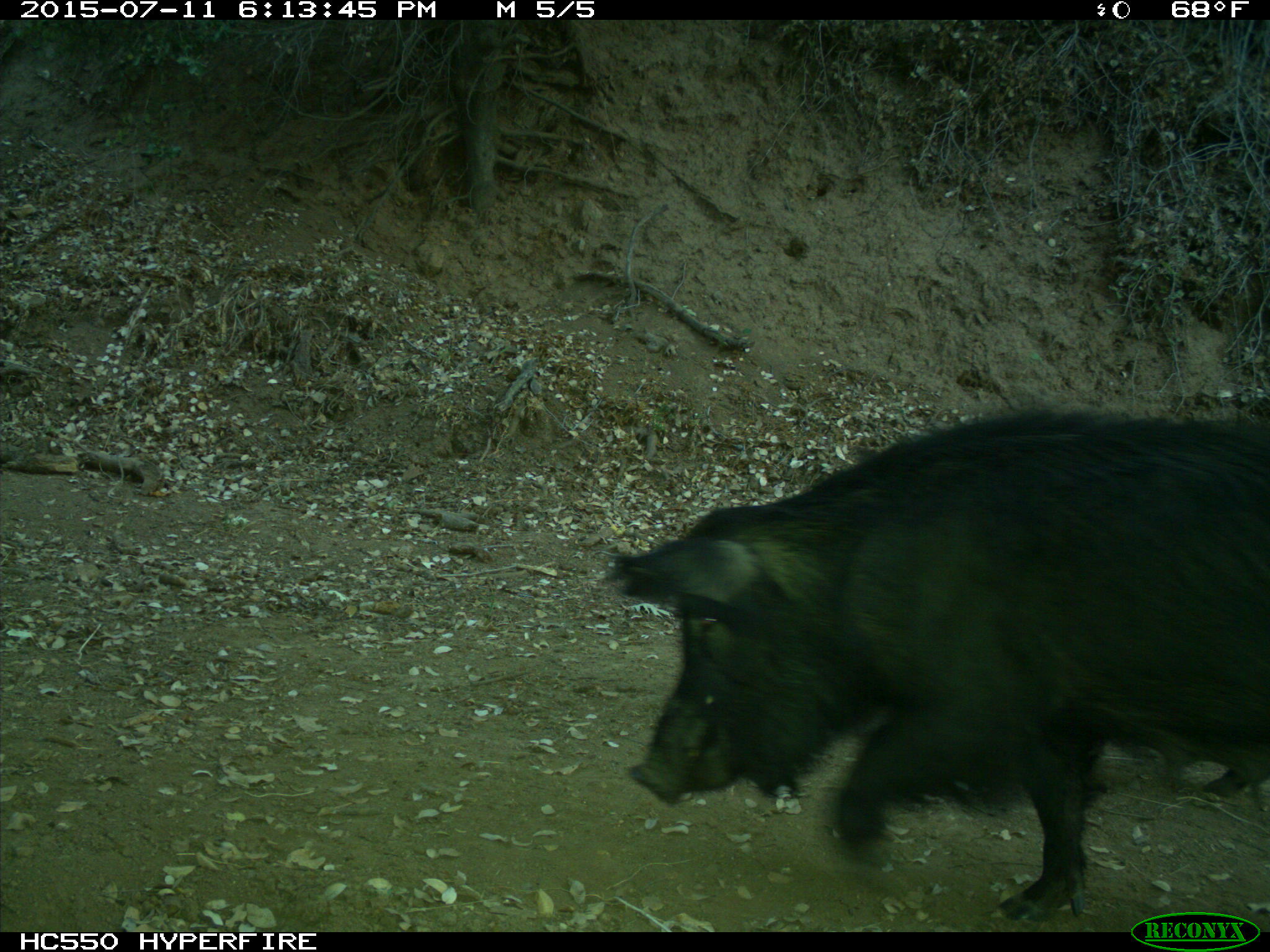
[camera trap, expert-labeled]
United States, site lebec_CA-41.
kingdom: Animalia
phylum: Chordata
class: Mammalia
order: Artiodactyla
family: Suidae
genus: Sus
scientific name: Sus scrofa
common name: wild boar